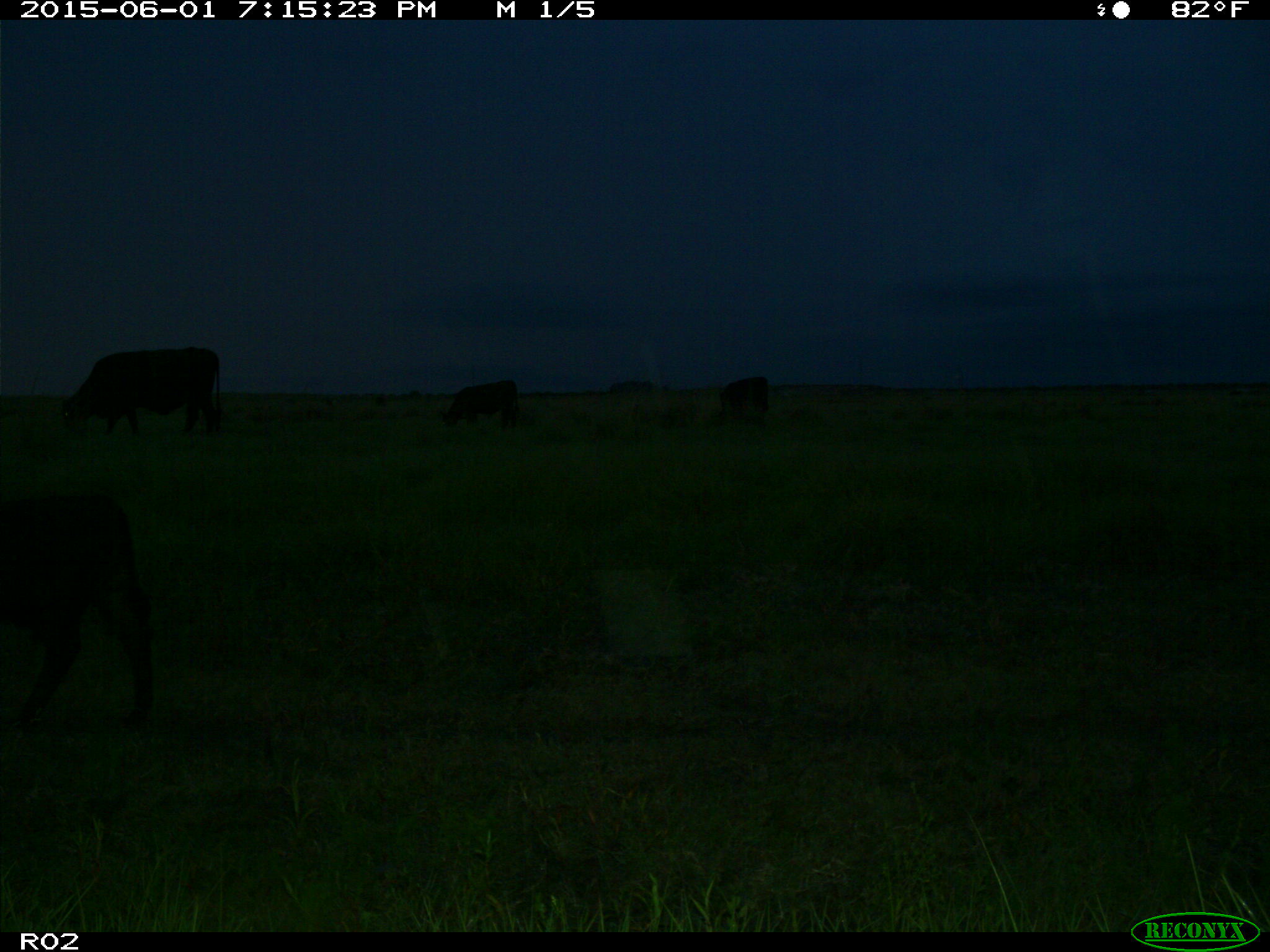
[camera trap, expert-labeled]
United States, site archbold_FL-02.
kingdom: Animalia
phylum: Chordata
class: Mammalia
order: Artiodactyla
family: Bovidae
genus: Bos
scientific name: Bos taurus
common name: domestic cow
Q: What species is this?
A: Bos taurus (domestic cow).